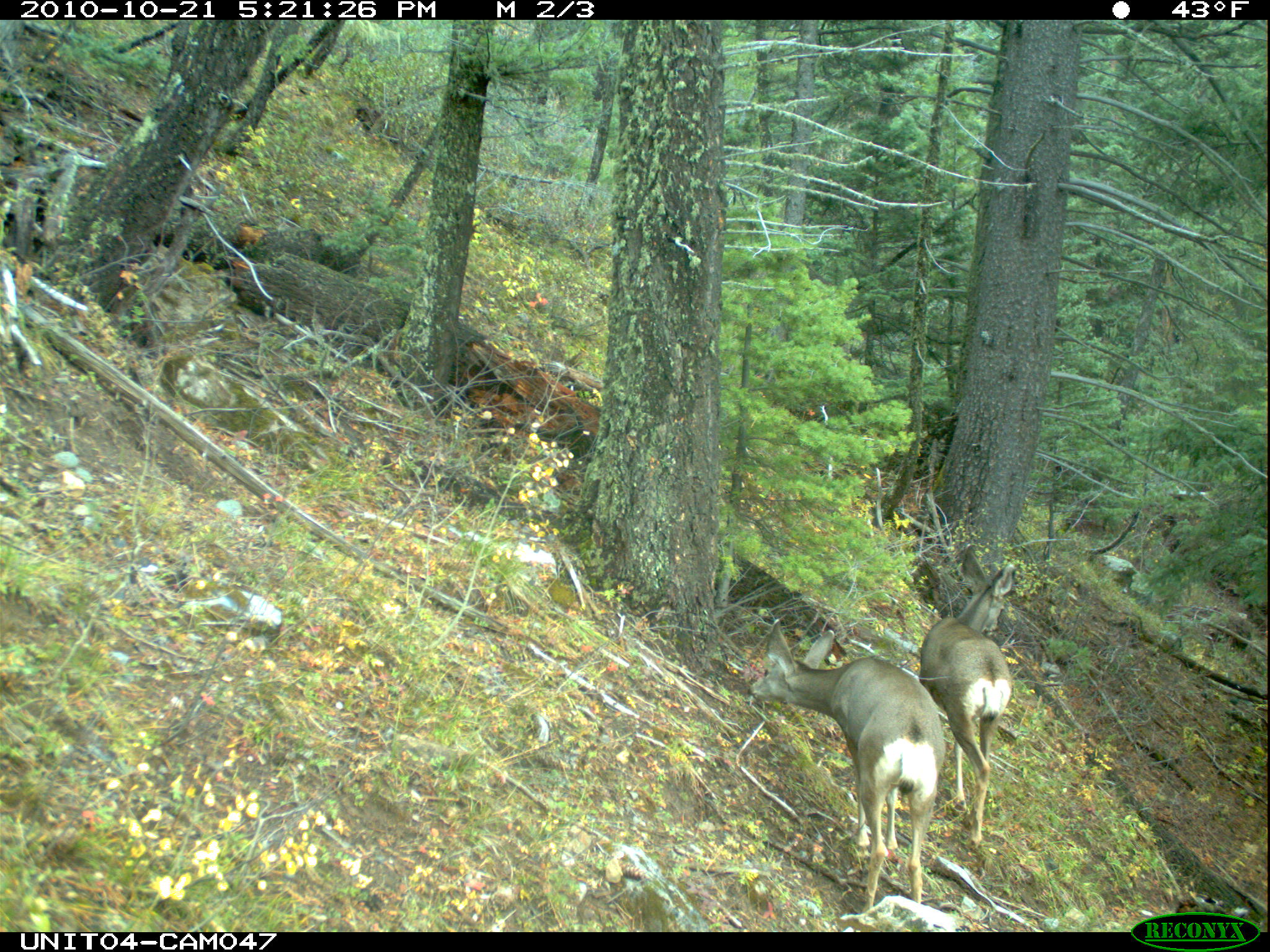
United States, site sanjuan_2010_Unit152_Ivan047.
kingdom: Animalia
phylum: Chordata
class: Mammalia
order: Artiodactyla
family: Cervidae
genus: Odocoileus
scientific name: Odocoileus hemionus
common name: mule deer